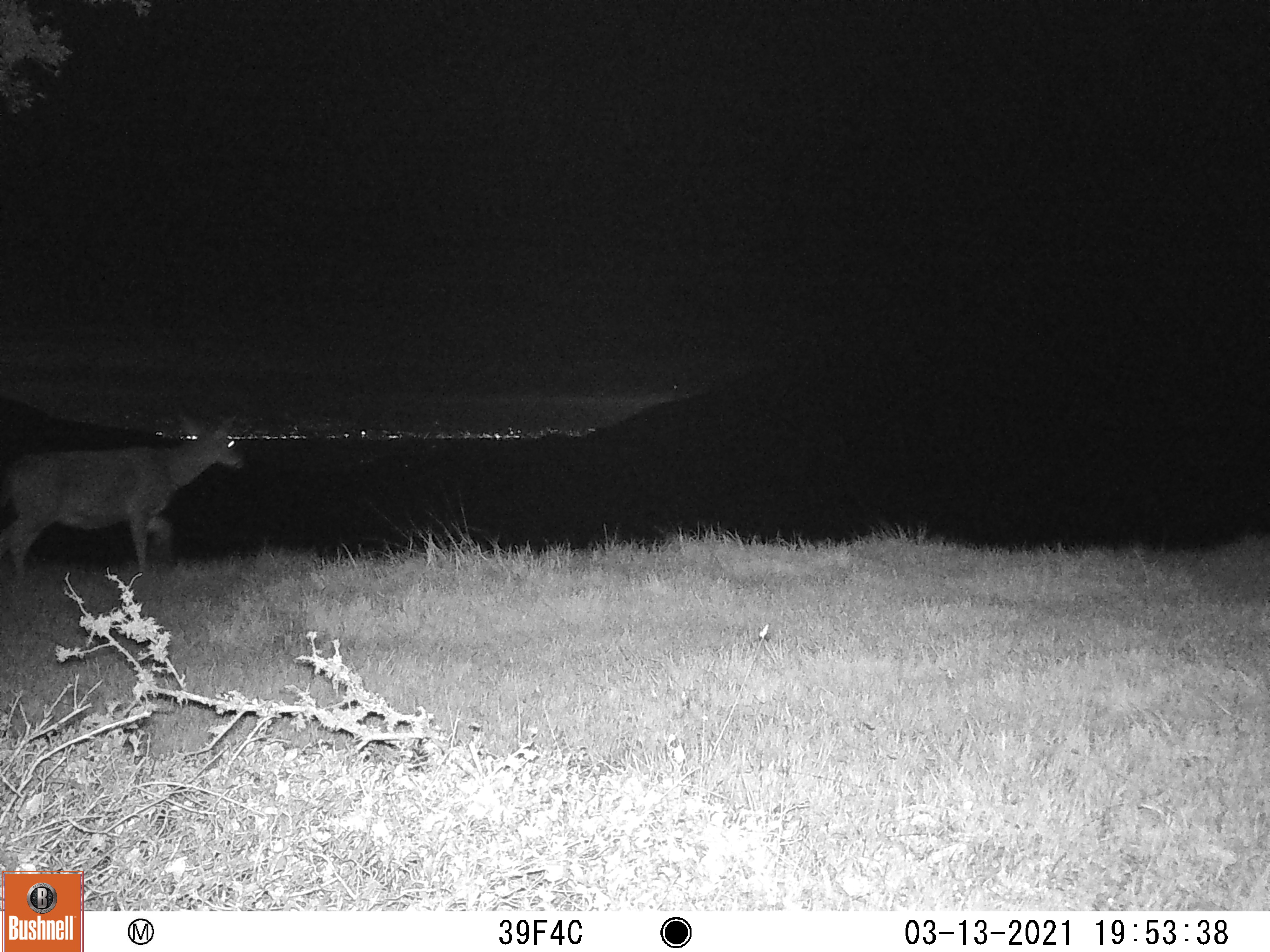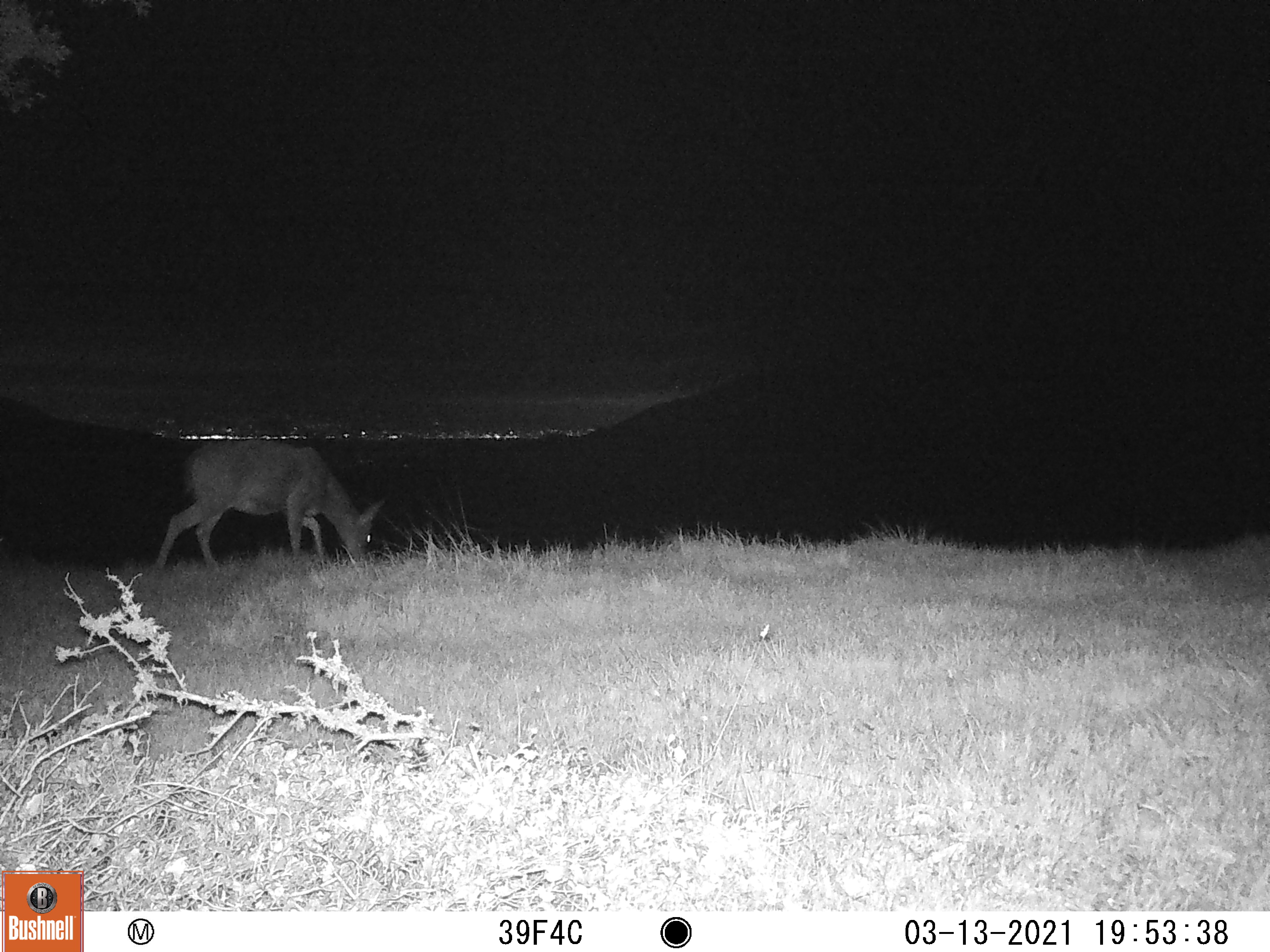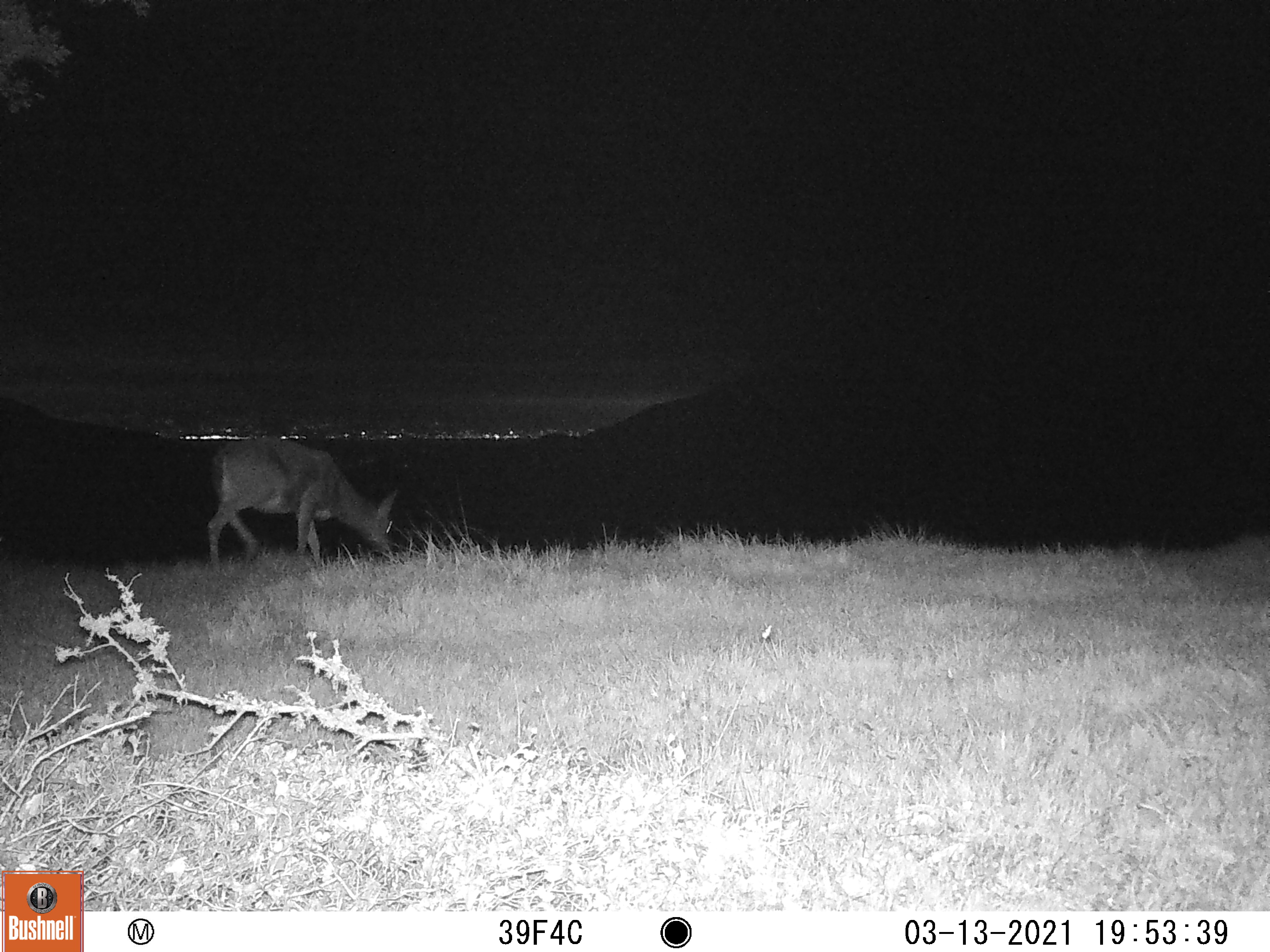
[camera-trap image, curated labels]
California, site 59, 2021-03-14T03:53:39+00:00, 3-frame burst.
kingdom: Animalia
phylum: Chordata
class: Mammalia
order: Artiodactyla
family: Cervidae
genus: Odocoileus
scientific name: Odocoileus hemionus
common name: mule deer